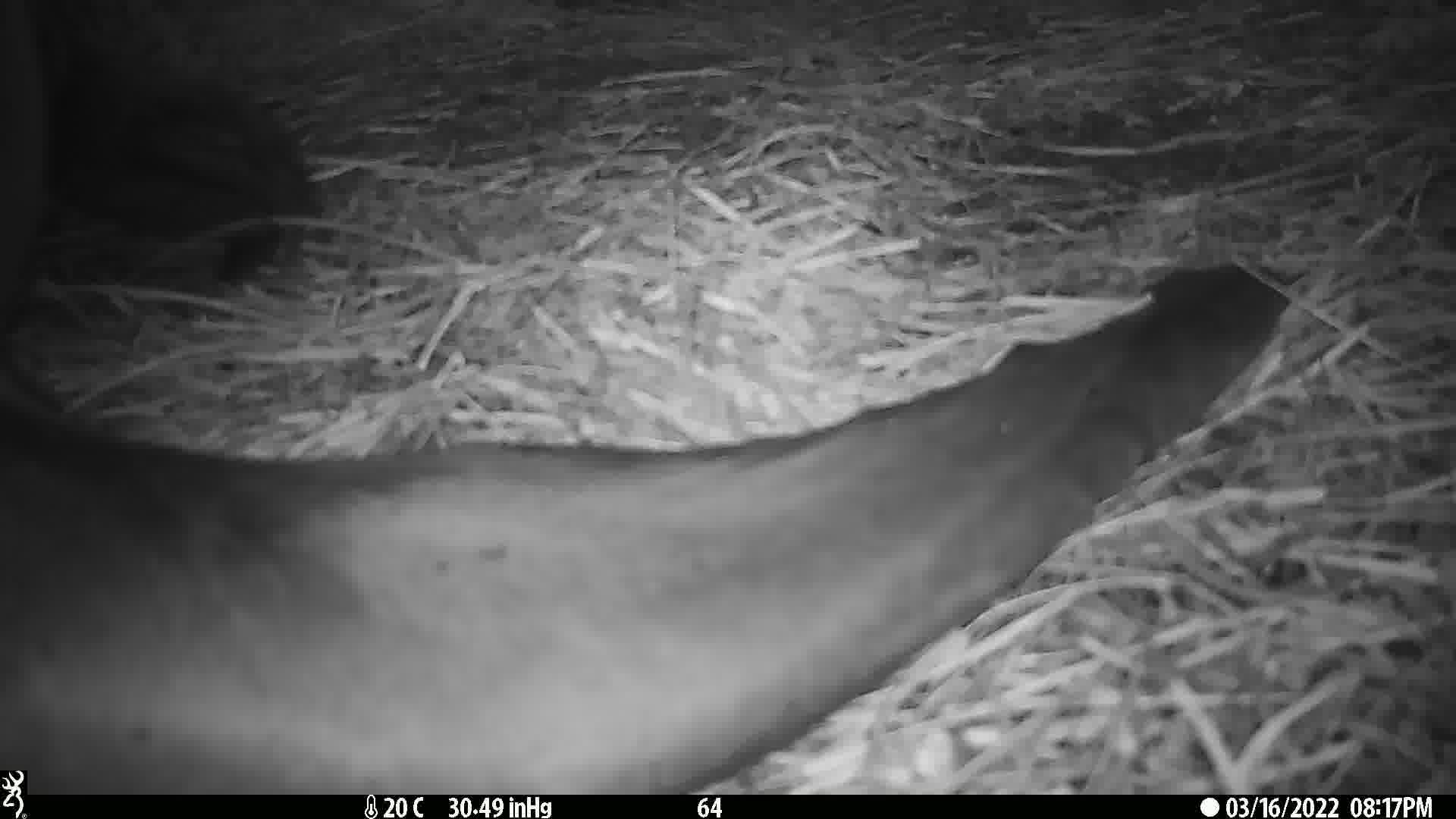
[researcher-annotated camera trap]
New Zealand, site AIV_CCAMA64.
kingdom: Animalia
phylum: Chordata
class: Mammalia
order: Carnivora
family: Otariidae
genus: Phocarctos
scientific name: Phocarctos hookeri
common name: new zealand sea lion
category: sealion